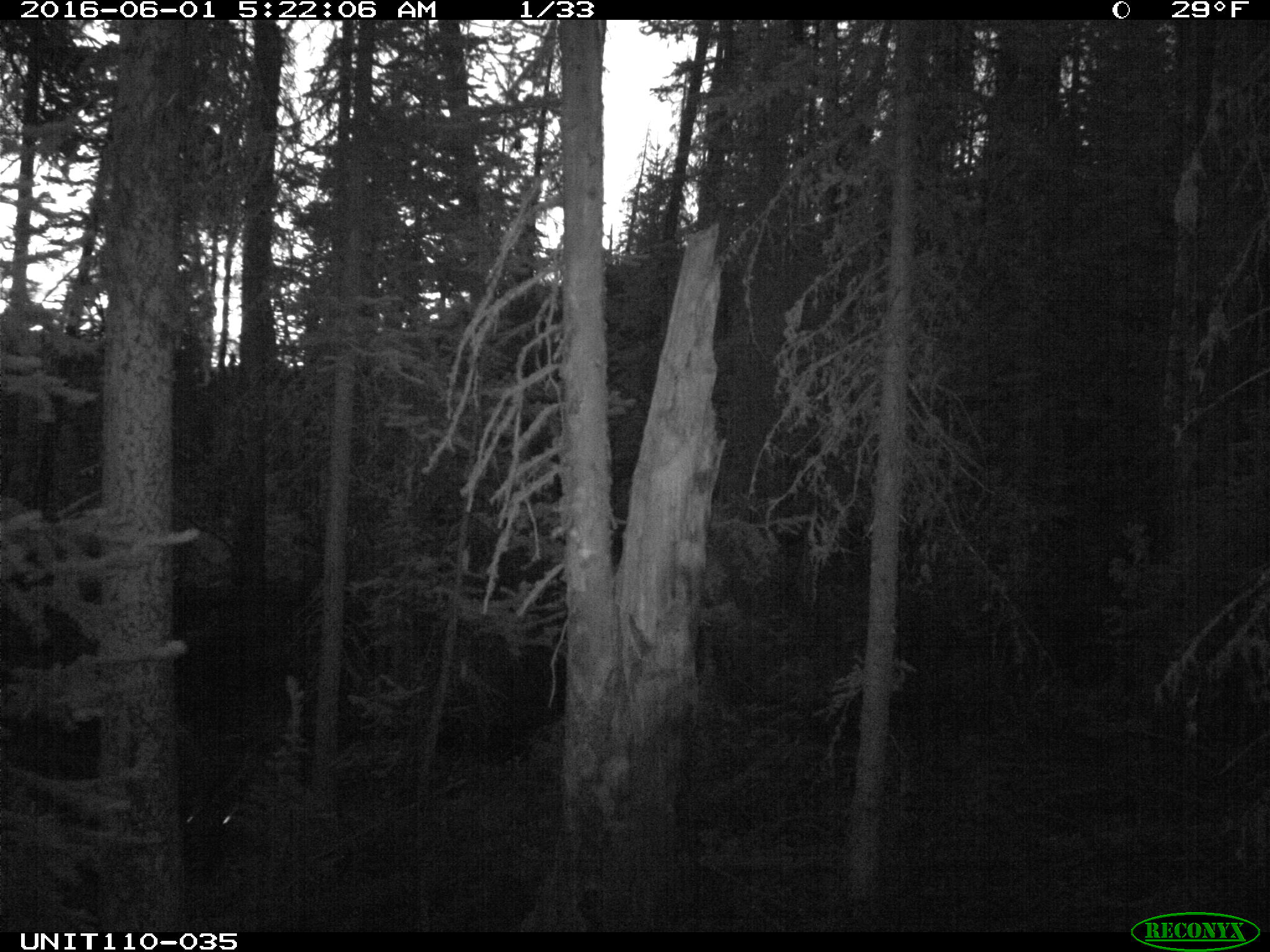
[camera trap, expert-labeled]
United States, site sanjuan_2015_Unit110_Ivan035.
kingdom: Animalia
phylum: Chordata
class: Mammalia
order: Artiodactyla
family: Cervidae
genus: Cervus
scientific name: Cervus elaphus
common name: red deer